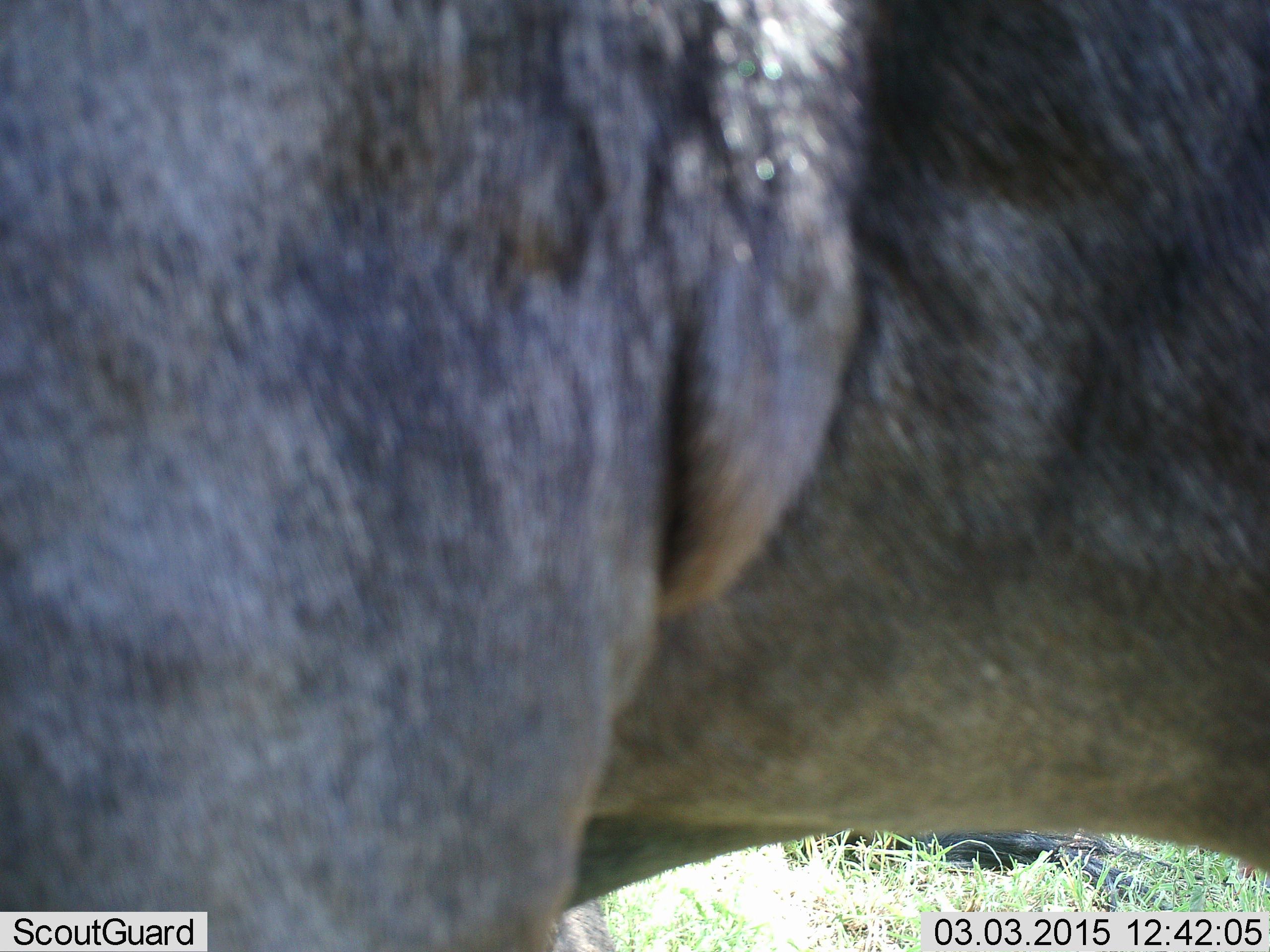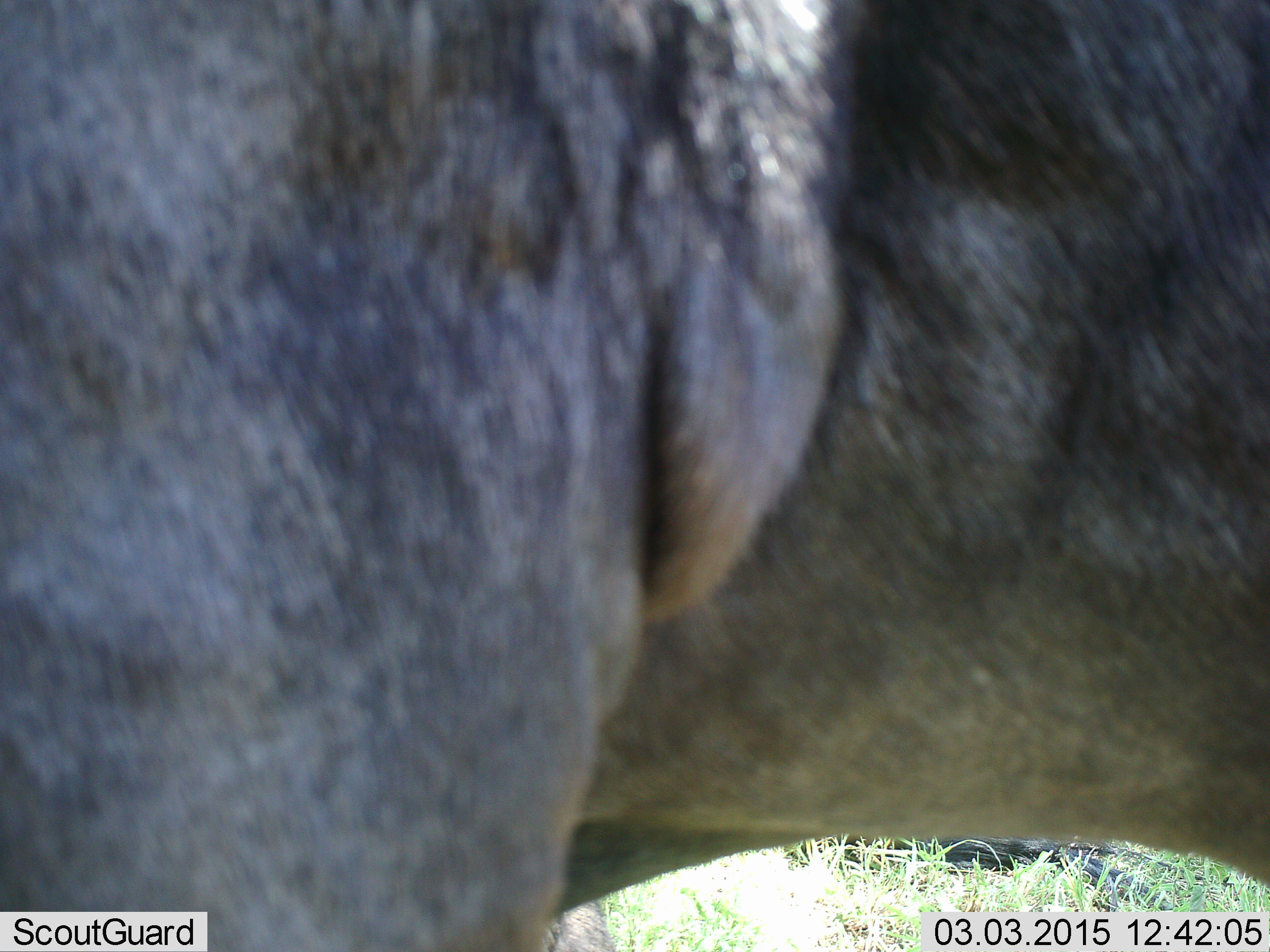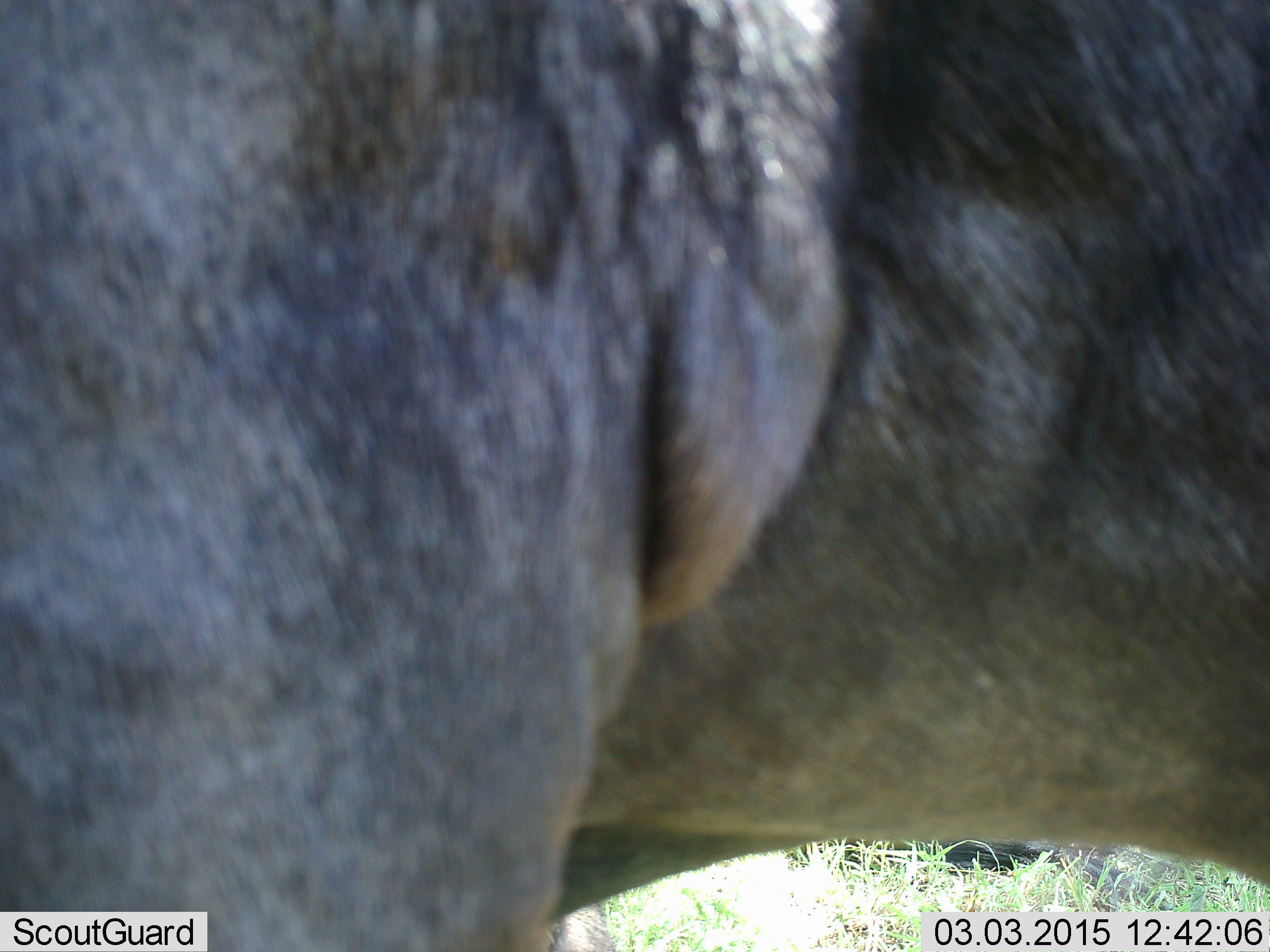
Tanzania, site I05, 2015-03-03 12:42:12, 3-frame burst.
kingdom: Animalia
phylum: Chordata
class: Mammalia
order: Artiodactyla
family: Bovidae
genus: Connochaetes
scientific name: Connochaetes taurinus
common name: blue wildebeest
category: wildebeest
Wildebeest (blue wildebeest) (Connochaetes taurinus), count 1. Behavior (volunteer vote fractions): standing 100%, resting 20%, moving 0%, interacting 0%. Young present (vote fraction): 0%. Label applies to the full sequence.